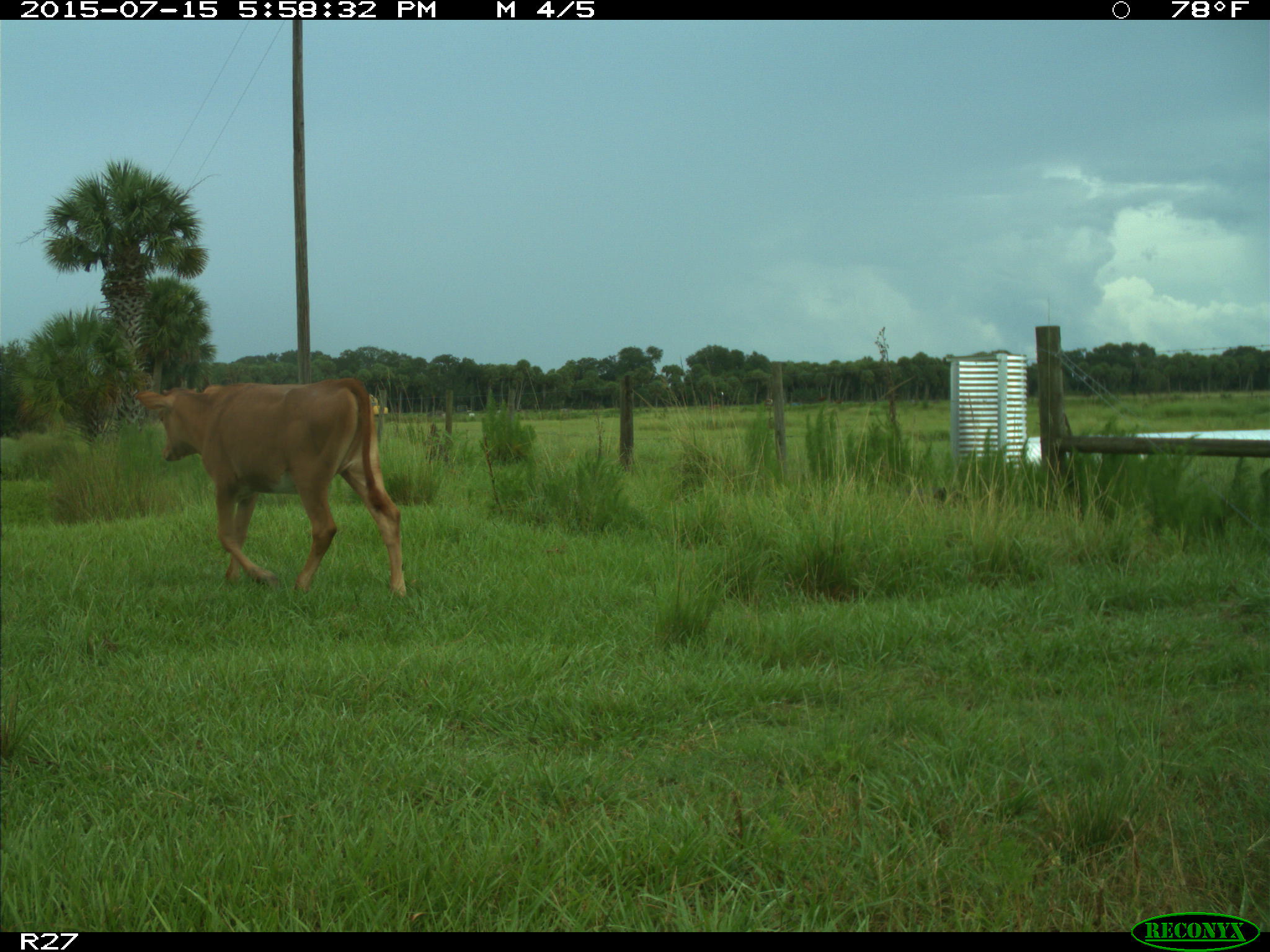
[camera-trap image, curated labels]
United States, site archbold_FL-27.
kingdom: Animalia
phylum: Chordata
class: Mammalia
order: Artiodactyla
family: Bovidae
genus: Bos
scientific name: Bos taurus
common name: domestic cow